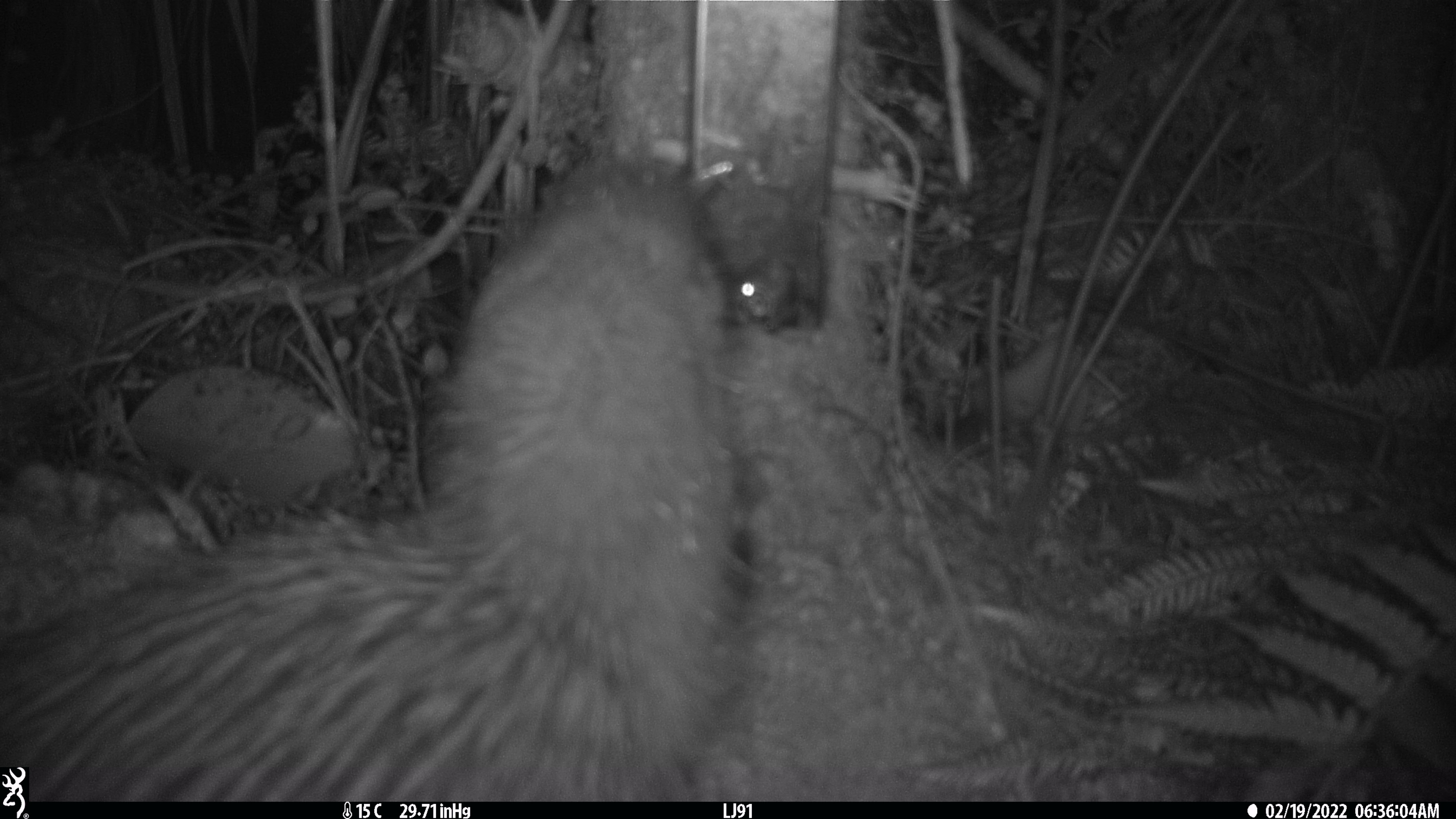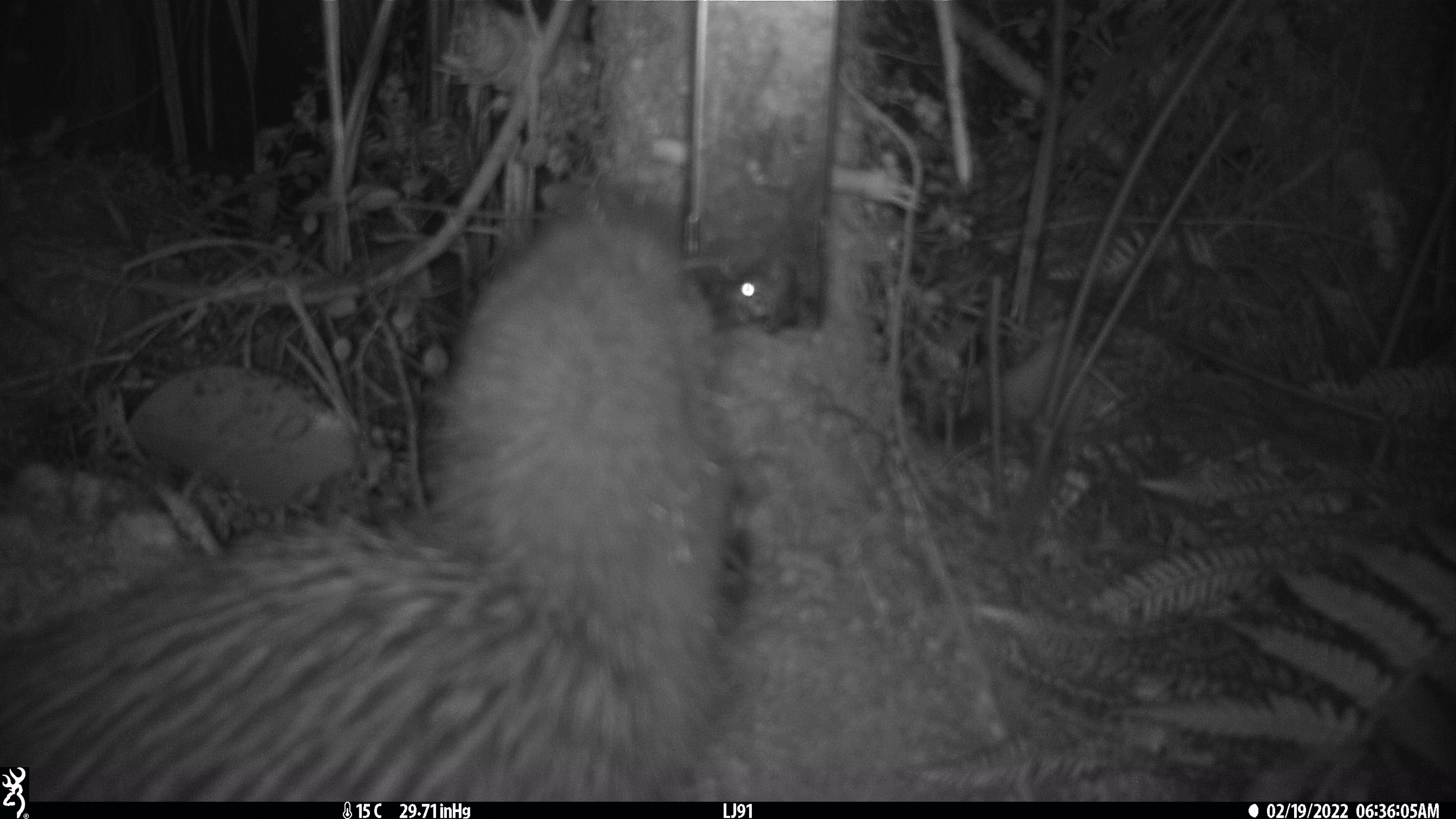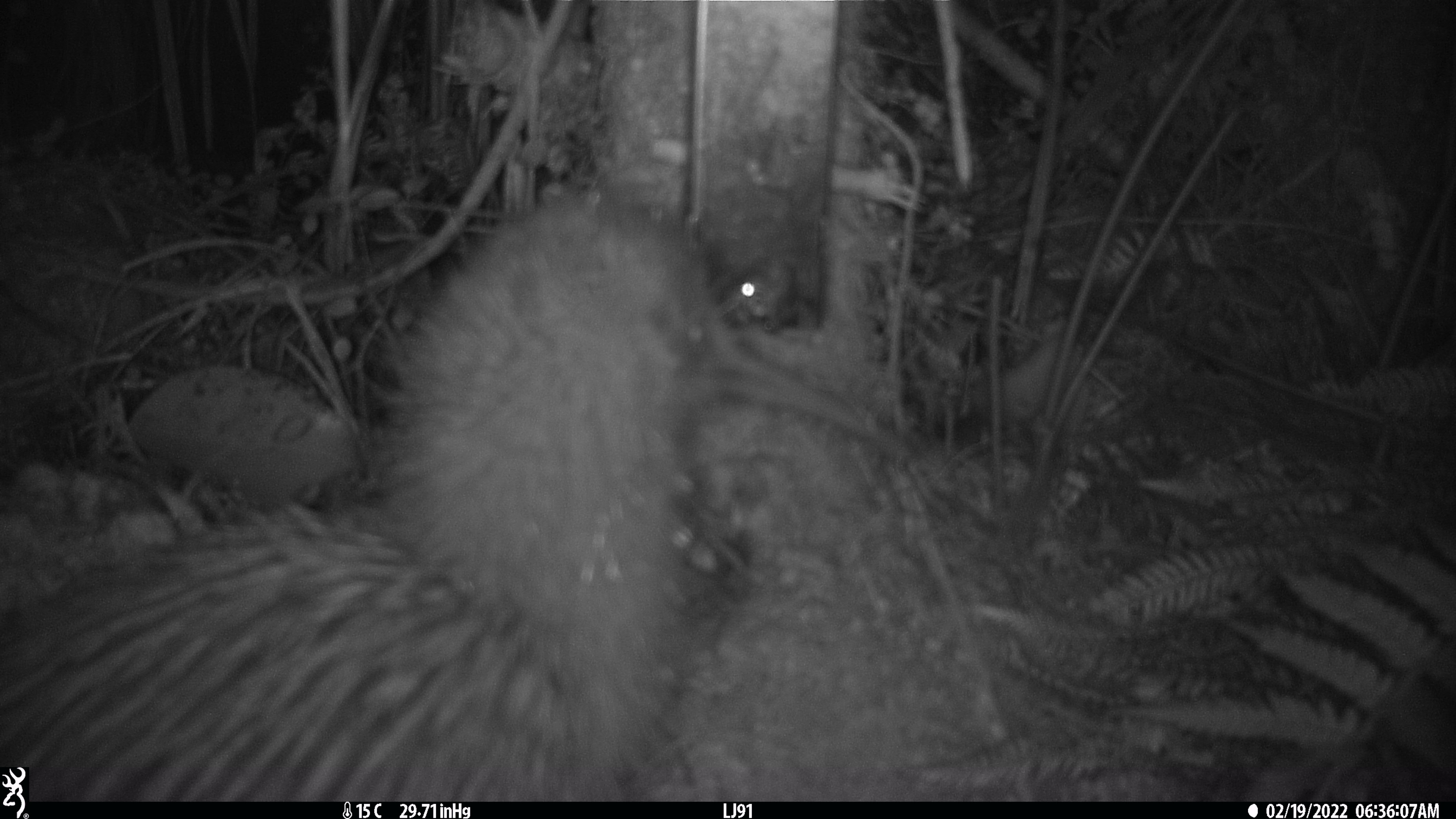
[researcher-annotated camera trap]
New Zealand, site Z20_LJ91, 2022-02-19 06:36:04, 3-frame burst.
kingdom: Animalia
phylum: Chordata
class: Aves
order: Apterygiformes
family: Apterygidae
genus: Apteryx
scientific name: Apteryx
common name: kiwi